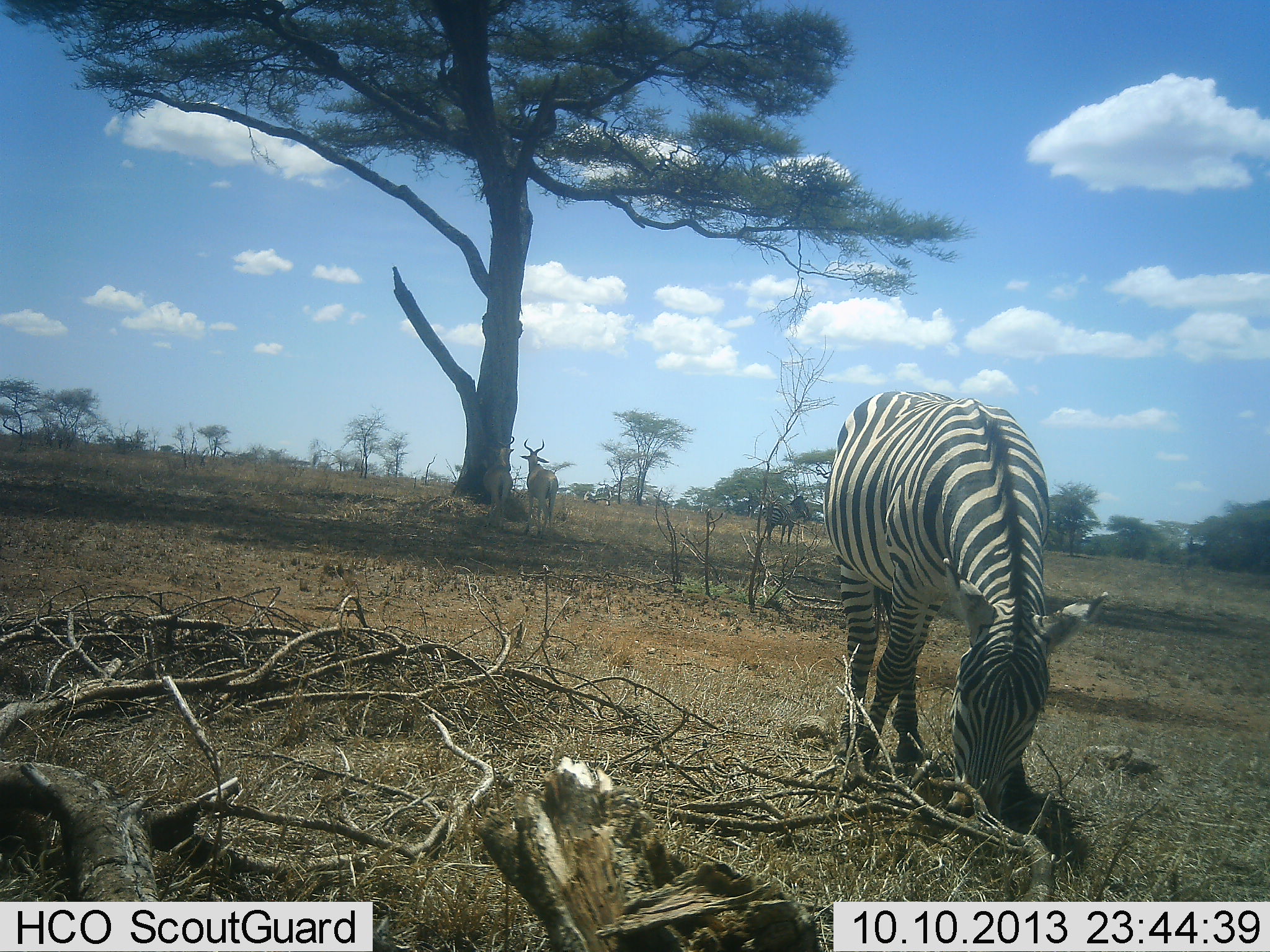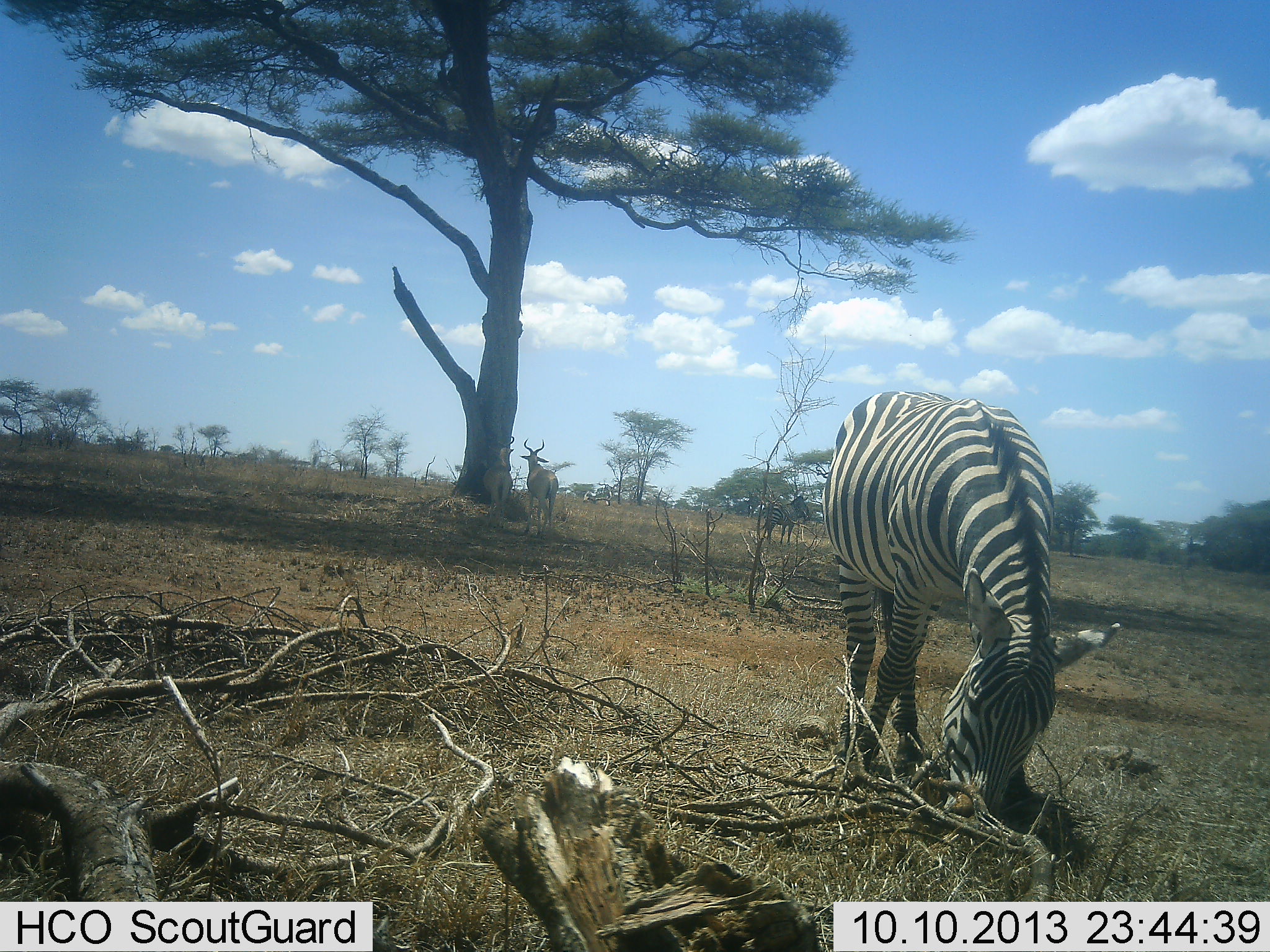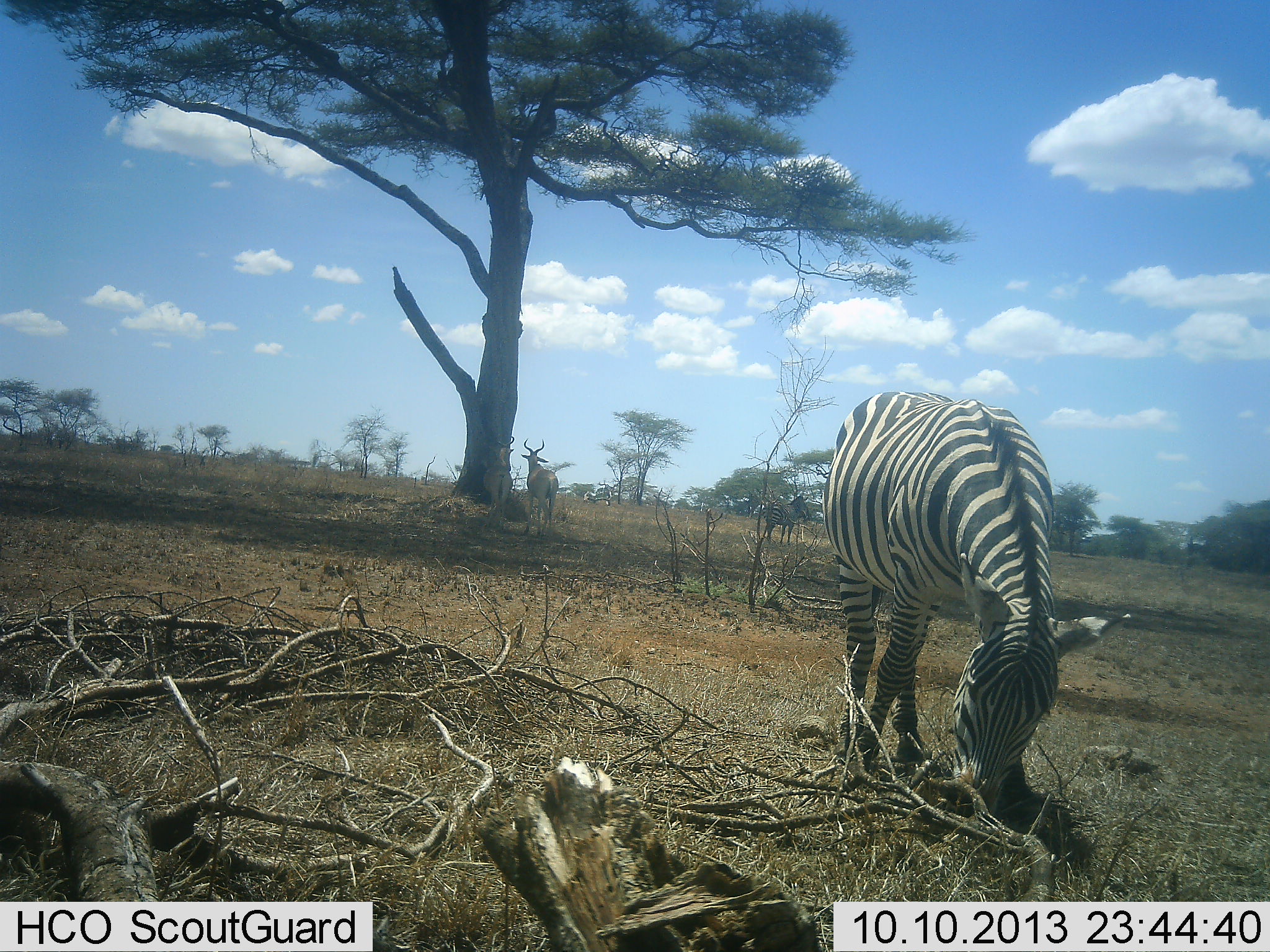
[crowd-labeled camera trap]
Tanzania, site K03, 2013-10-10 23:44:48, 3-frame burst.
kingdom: Animalia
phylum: Chordata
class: Mammalia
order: Artiodactyla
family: Bovidae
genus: Alcelaphus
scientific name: Alcelaphus buselaphus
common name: hartebeest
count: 1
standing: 100%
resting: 0%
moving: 0%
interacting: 0%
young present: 0%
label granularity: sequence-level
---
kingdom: Animalia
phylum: Chordata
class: Mammalia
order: Perissodactyla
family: Equidae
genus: Equus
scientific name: Equus quagga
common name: plains zebra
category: zebra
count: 1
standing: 38%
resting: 0%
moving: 0%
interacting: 0%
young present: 0%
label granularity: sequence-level